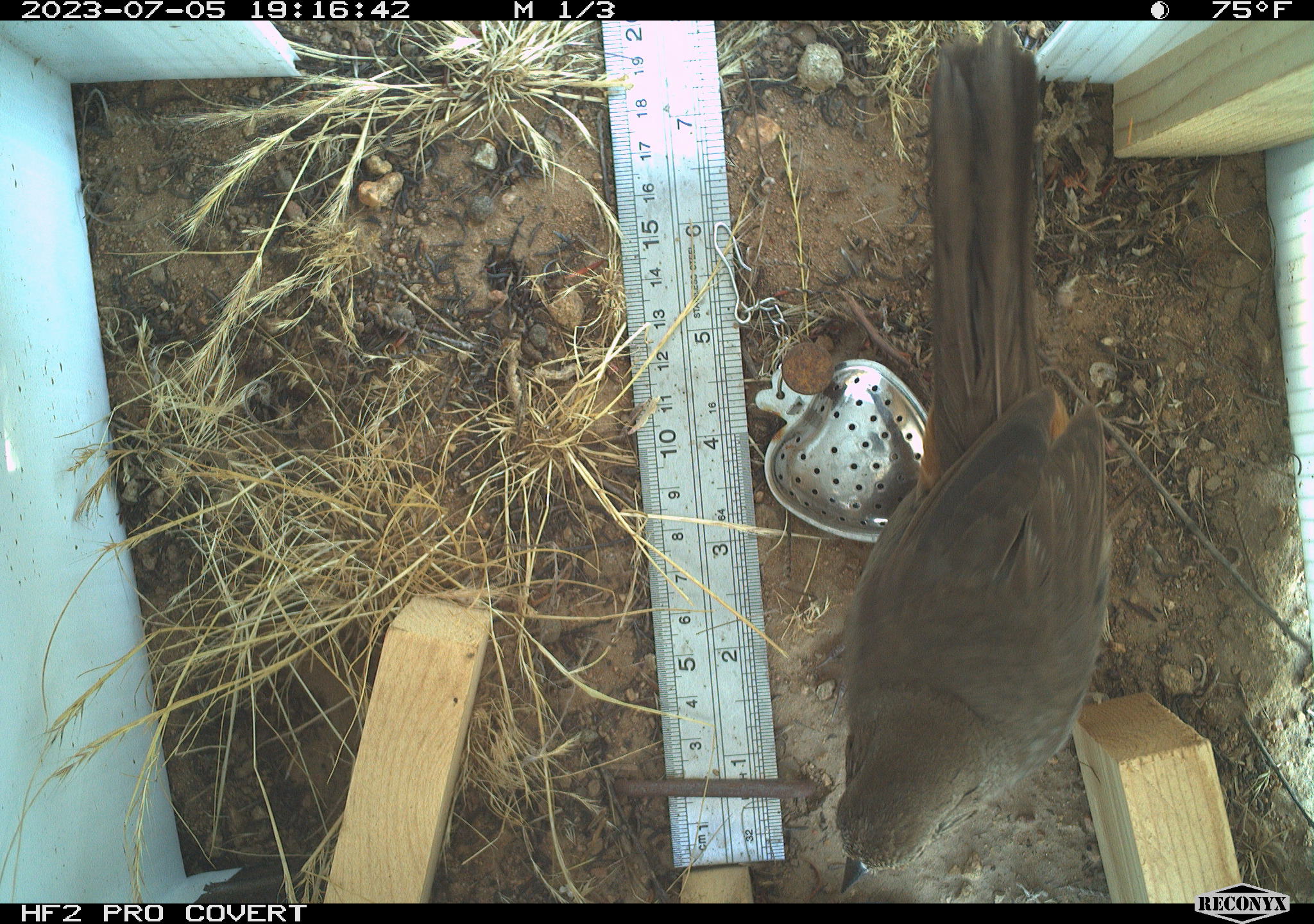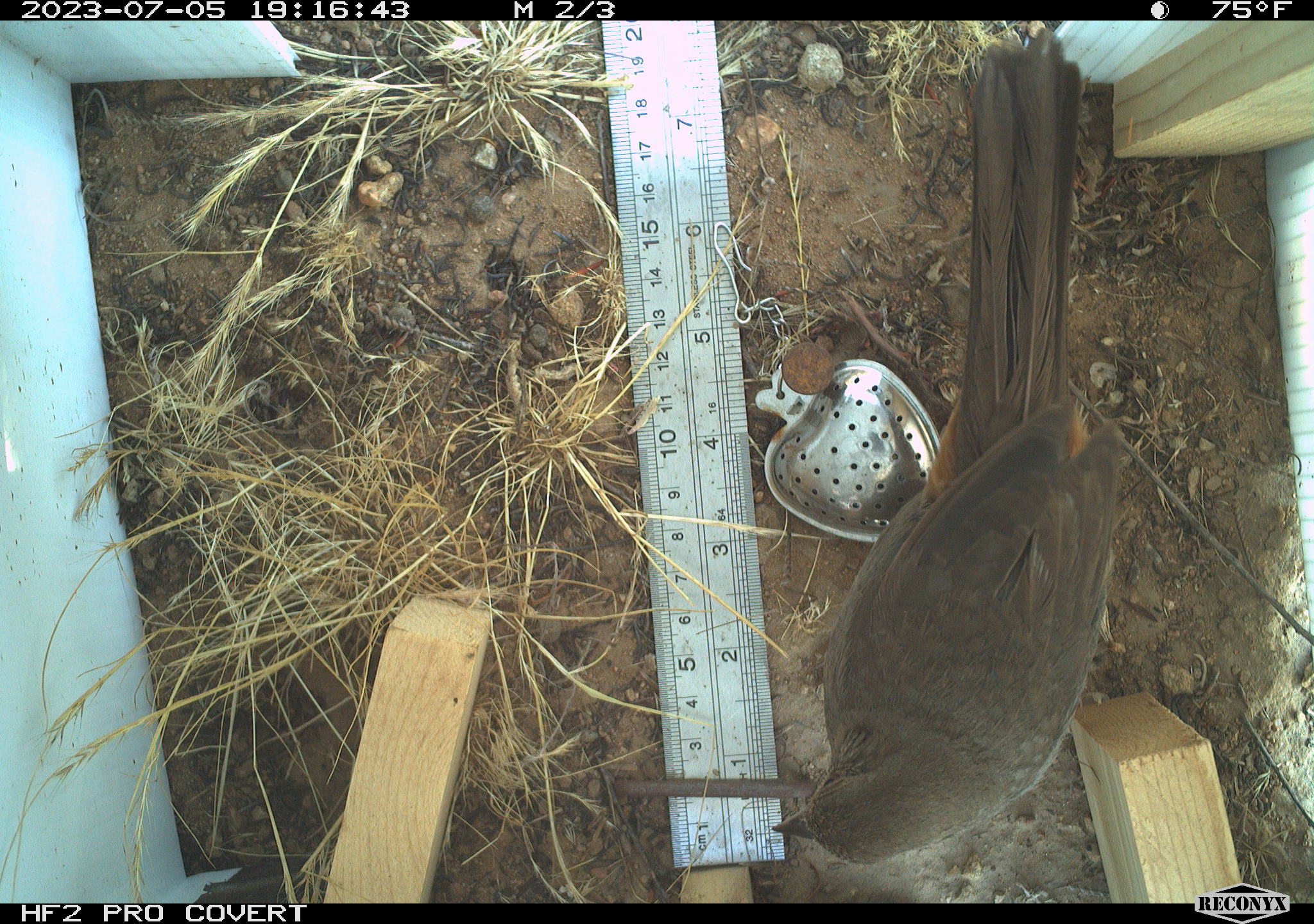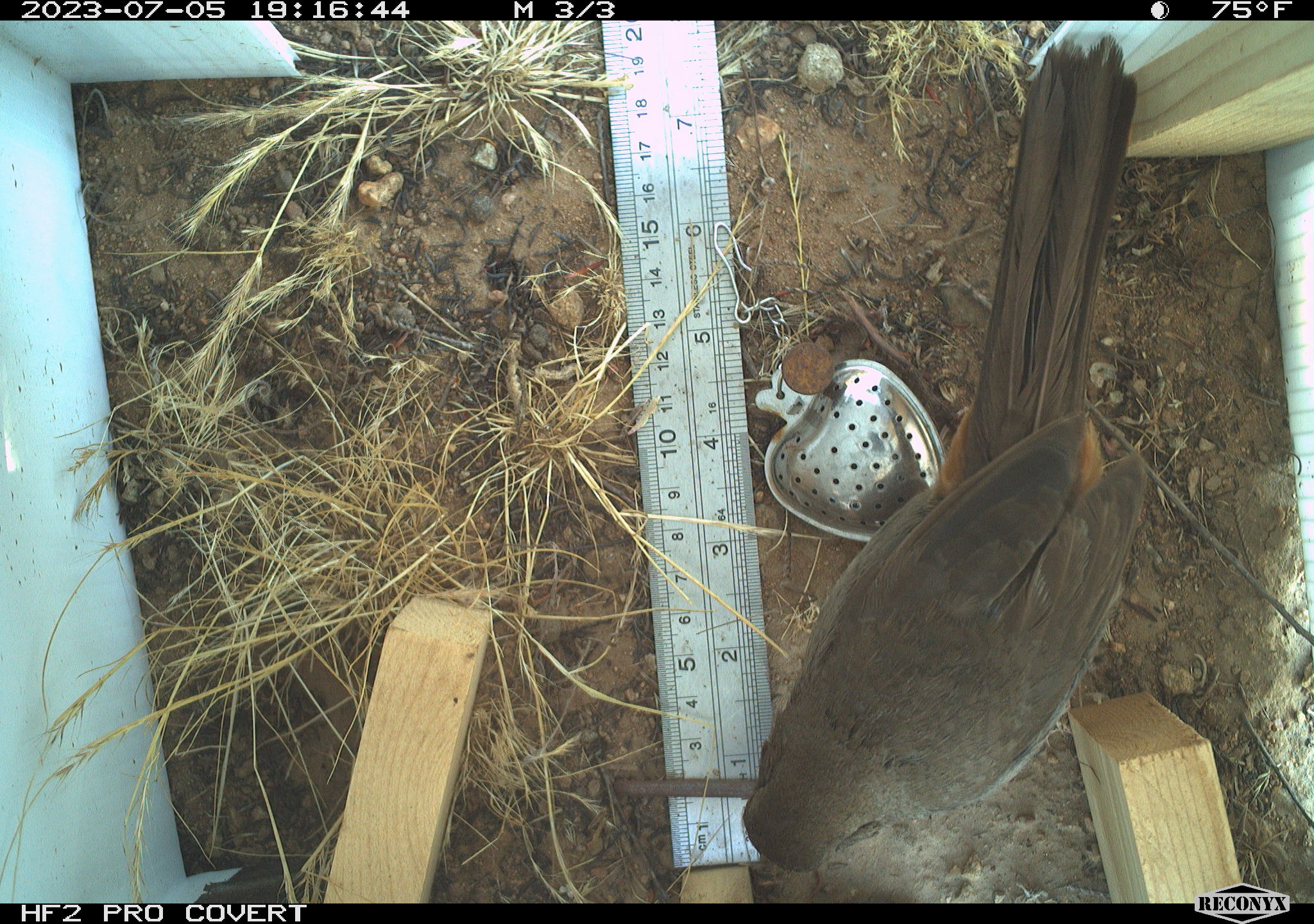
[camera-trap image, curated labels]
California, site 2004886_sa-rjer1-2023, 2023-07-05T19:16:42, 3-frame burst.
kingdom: Animalia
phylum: Chordata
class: Aves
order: Passeriformes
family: Passerellidae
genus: Melozone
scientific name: Melozone crissalis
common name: california towhee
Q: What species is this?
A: California towhee (Melozone crissalis).